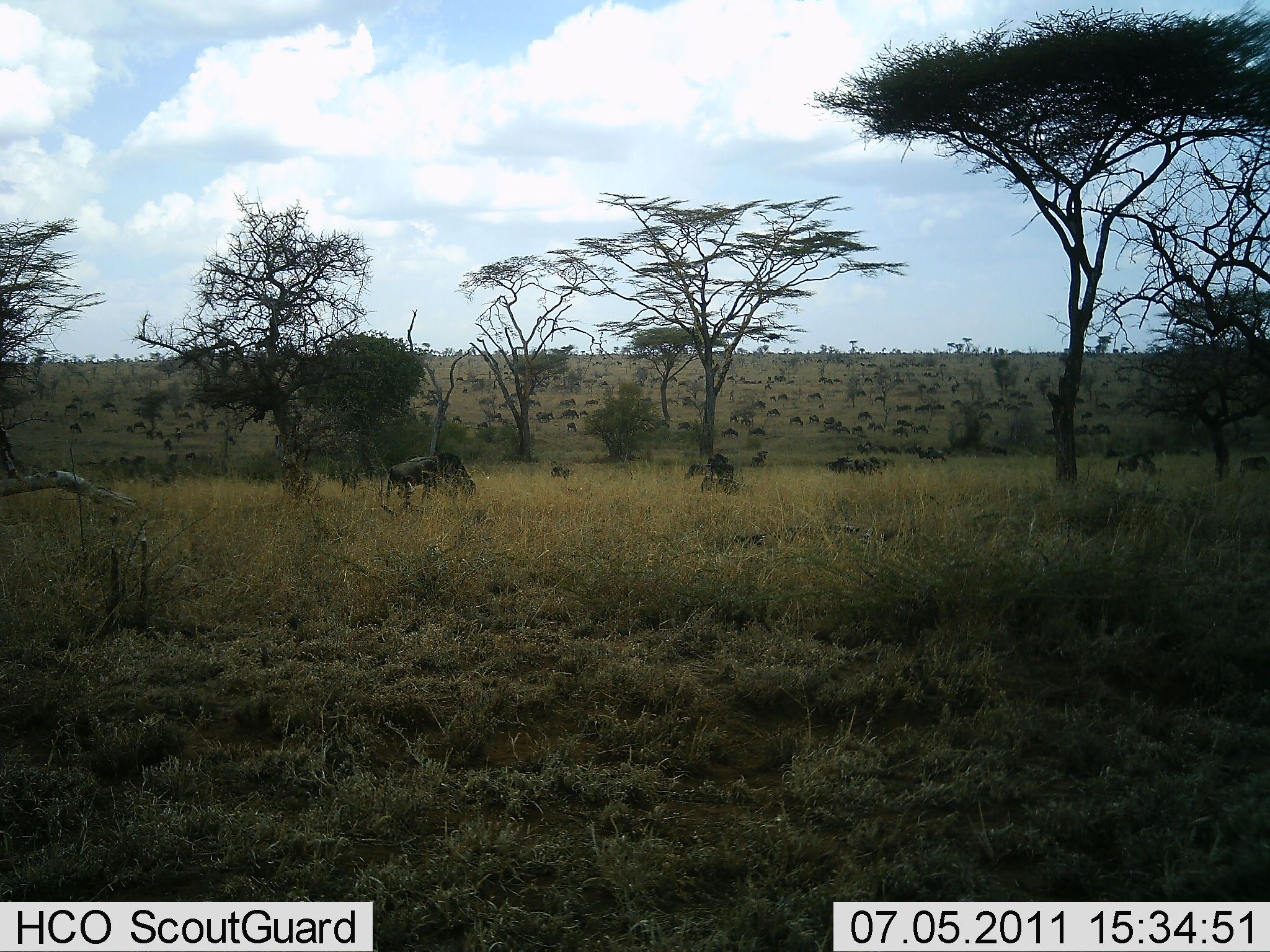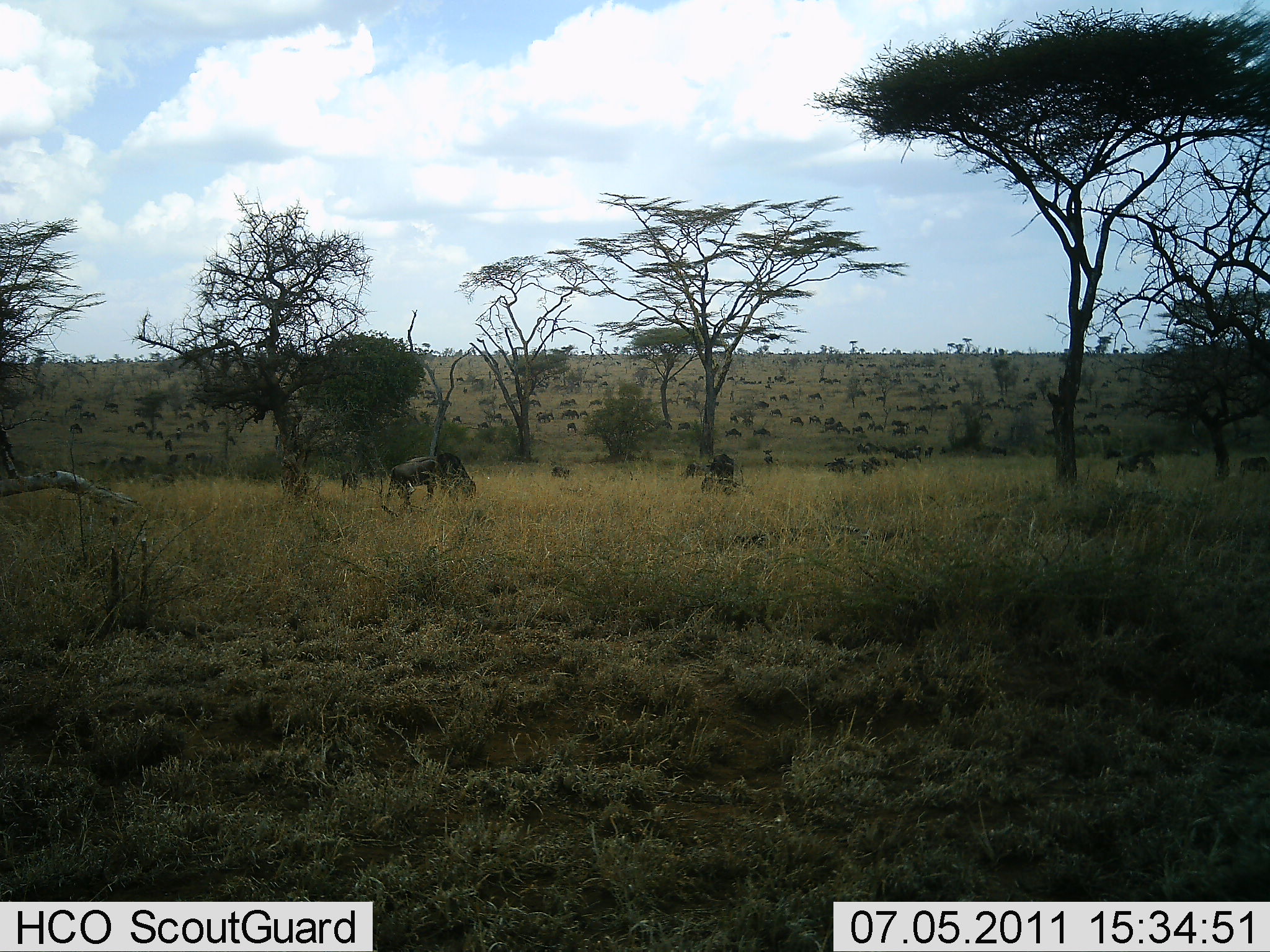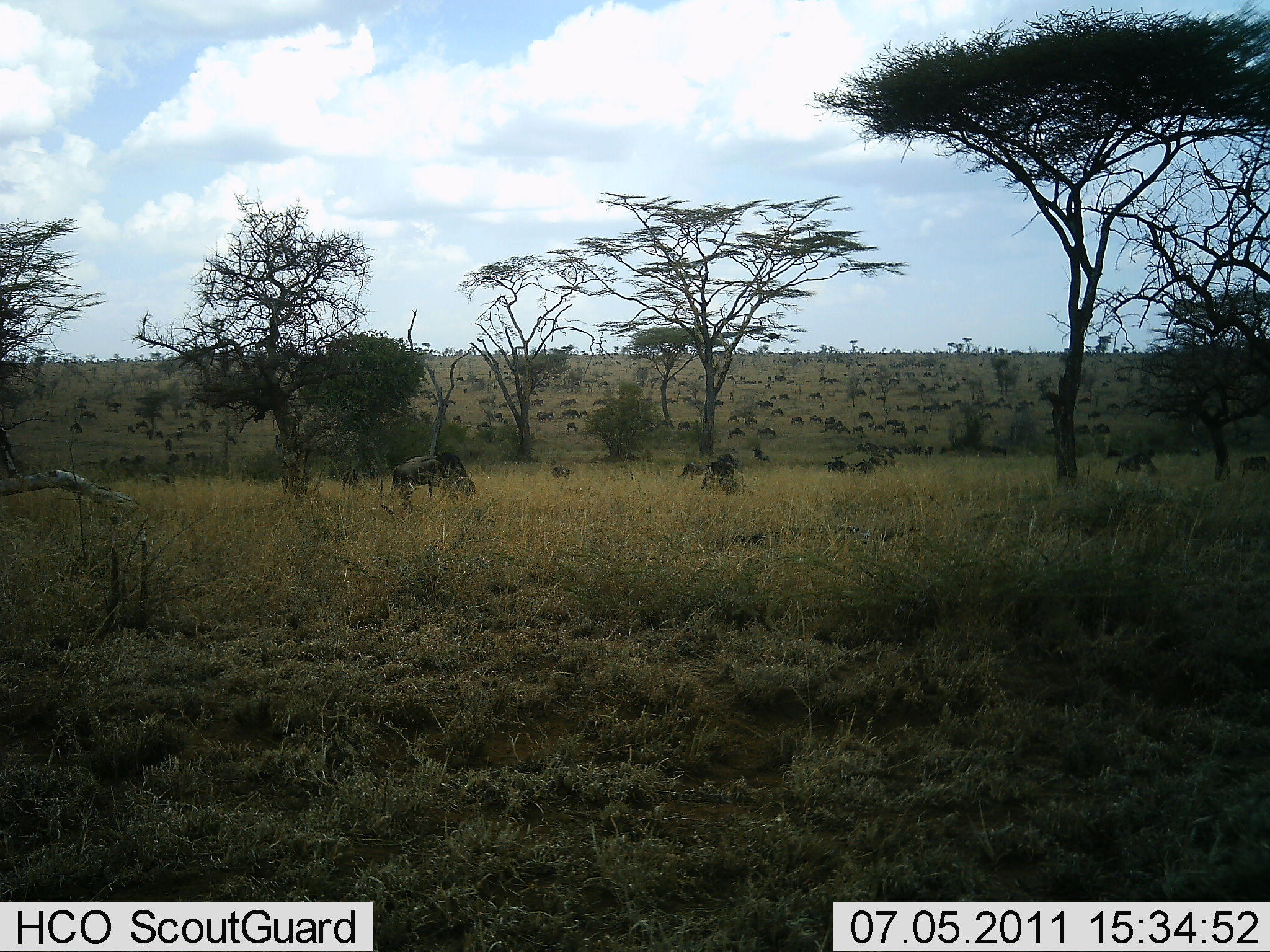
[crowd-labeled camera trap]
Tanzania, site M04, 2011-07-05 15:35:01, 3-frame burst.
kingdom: Animalia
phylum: Chordata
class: Mammalia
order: Artiodactyla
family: Bovidae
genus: Connochaetes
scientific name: Connochaetes taurinus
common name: blue wildebeest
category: wildebeest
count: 51+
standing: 42%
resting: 17%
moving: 42%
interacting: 17%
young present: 0%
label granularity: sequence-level